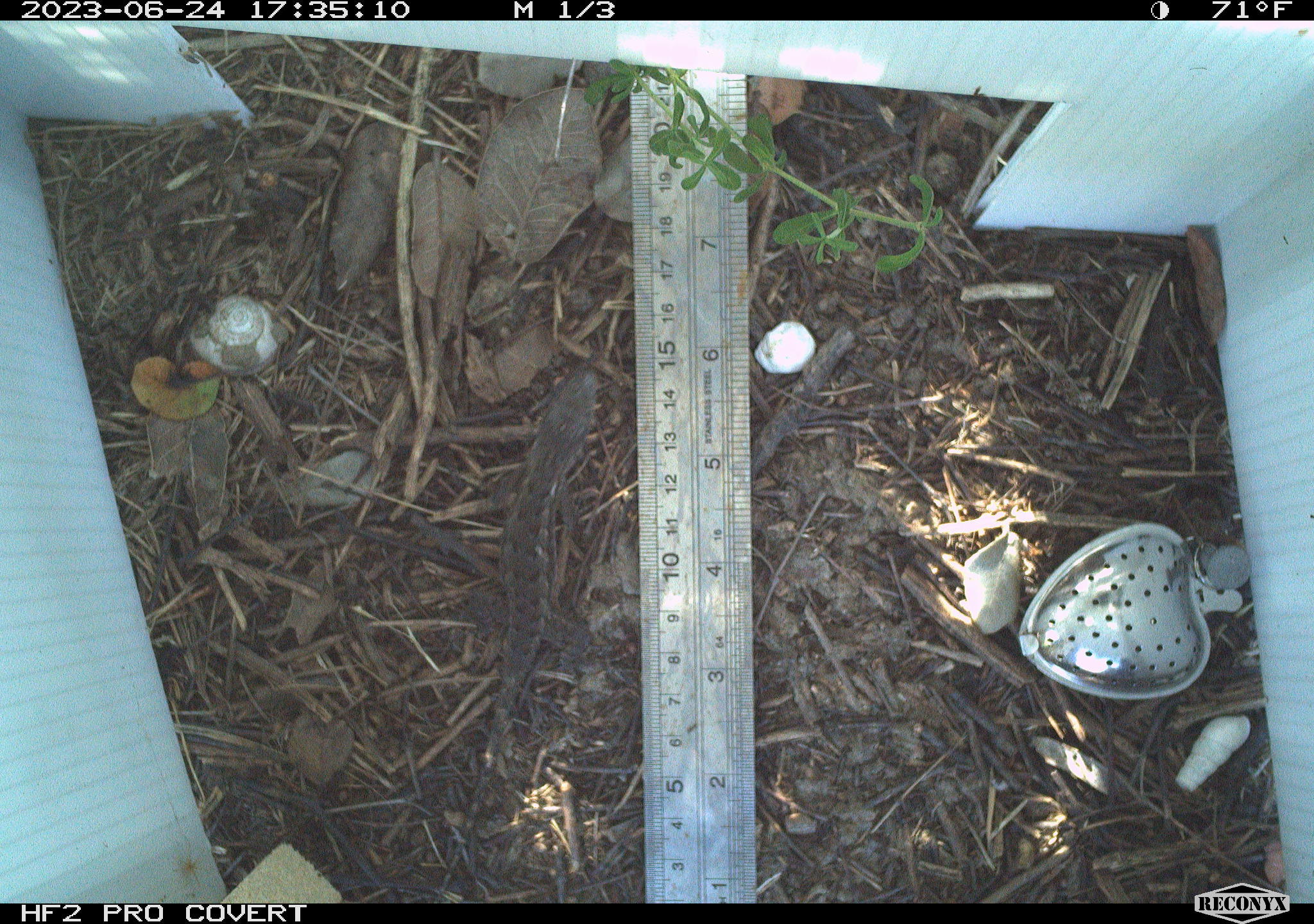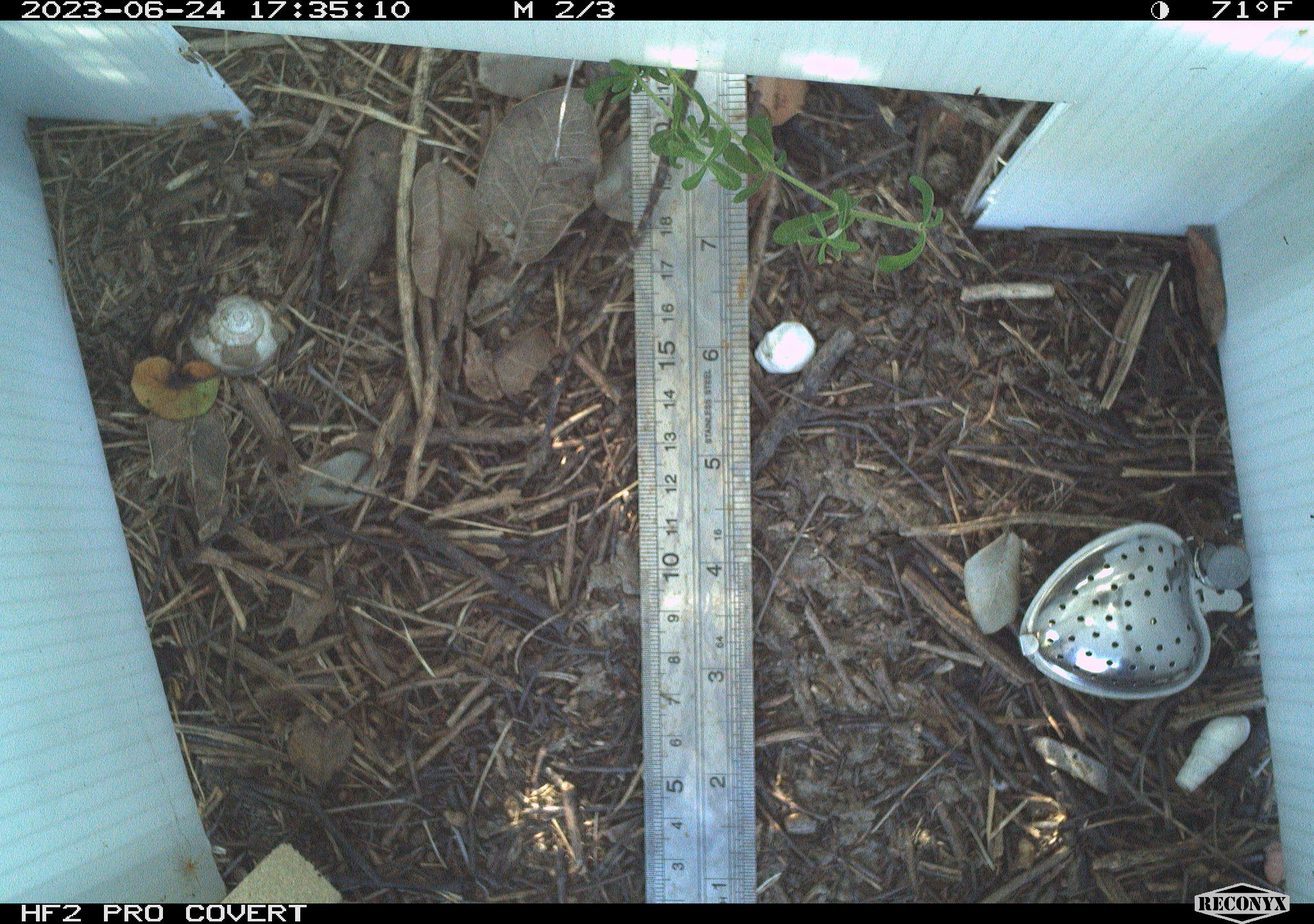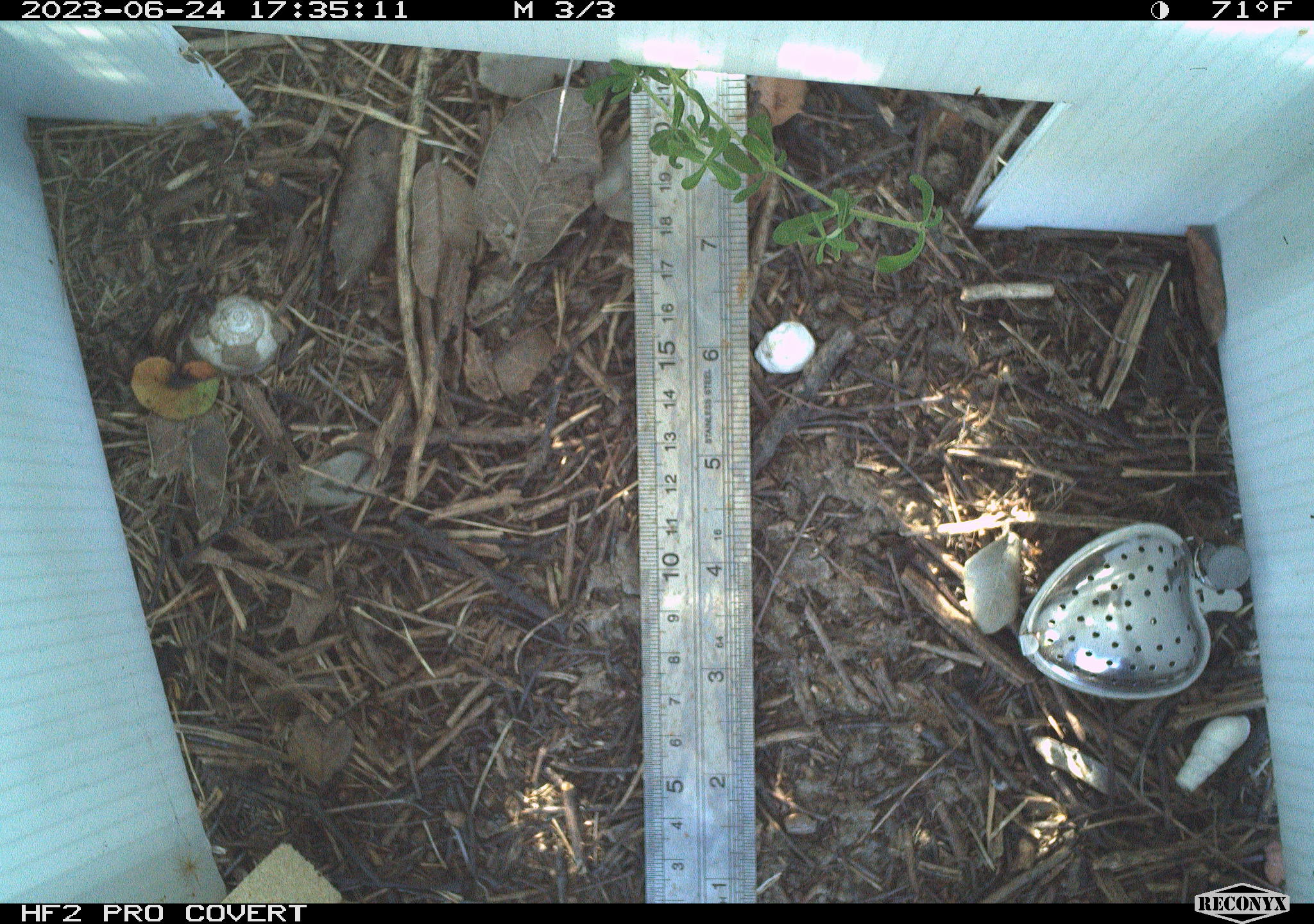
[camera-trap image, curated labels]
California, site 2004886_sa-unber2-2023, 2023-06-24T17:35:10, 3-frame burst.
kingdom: Animalia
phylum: Chordata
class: Reptilia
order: Squamata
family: Phrynosomatidae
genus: Sceloporus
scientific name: Sceloporus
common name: spiny lizards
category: sceloporus species